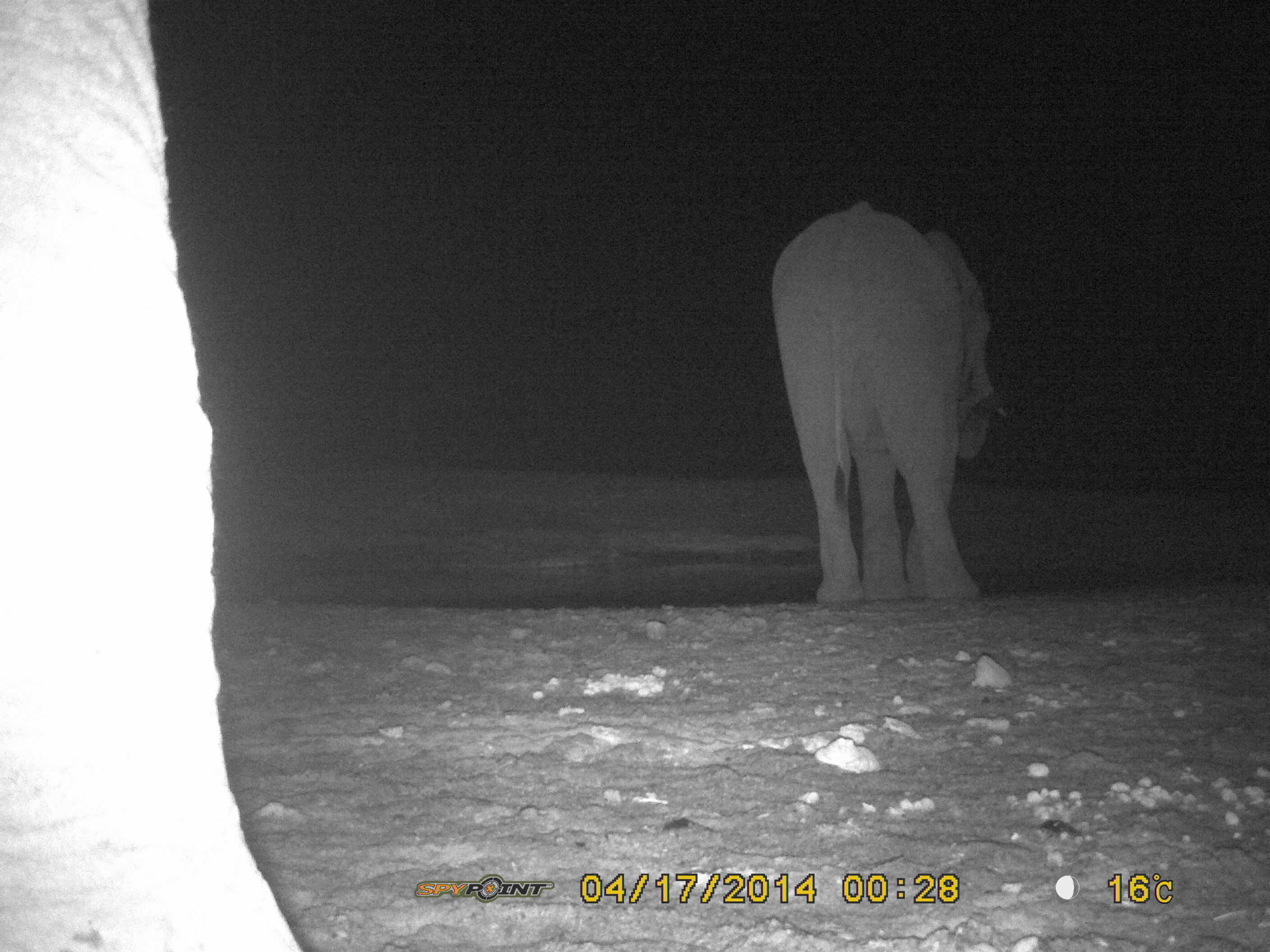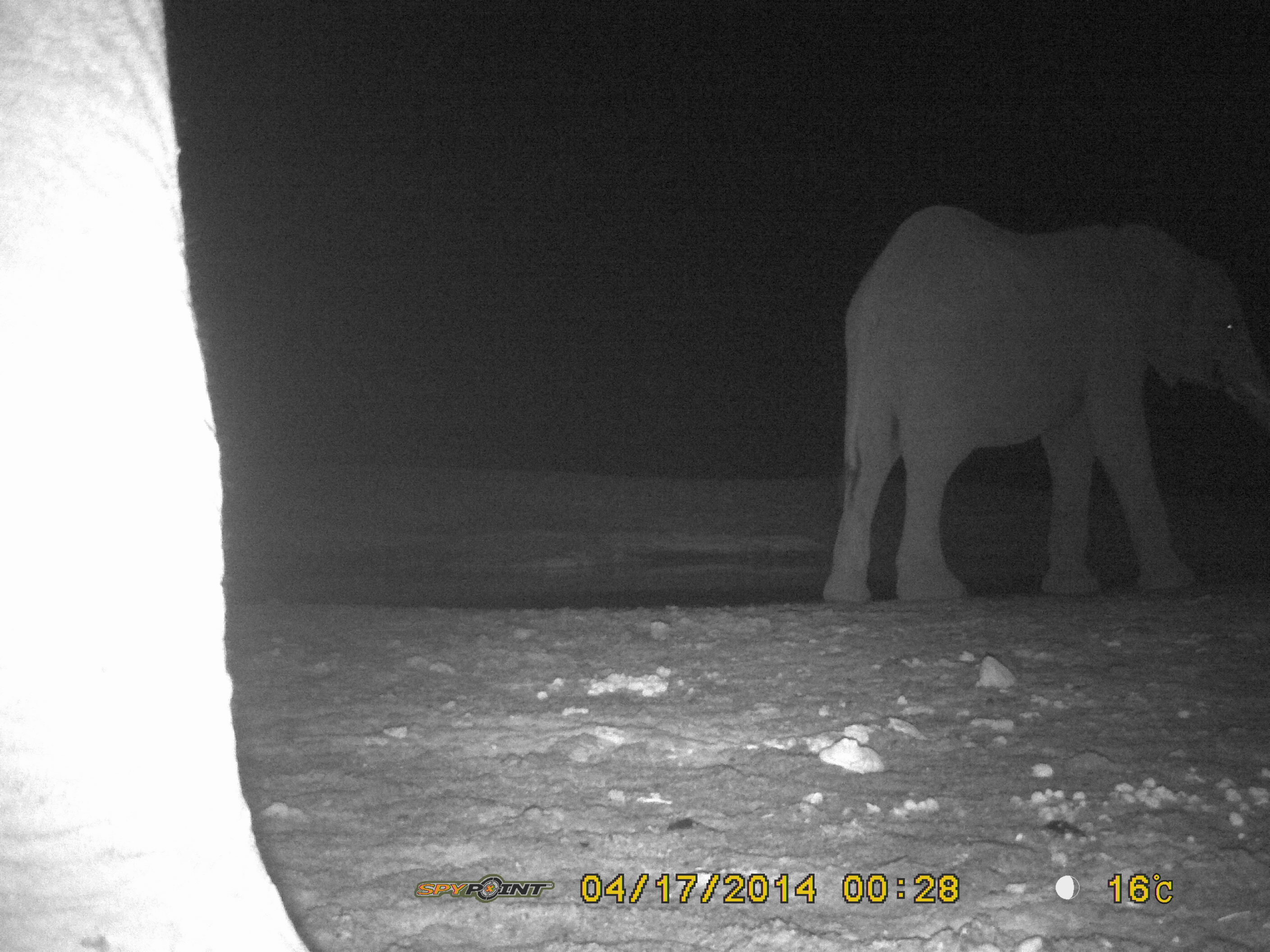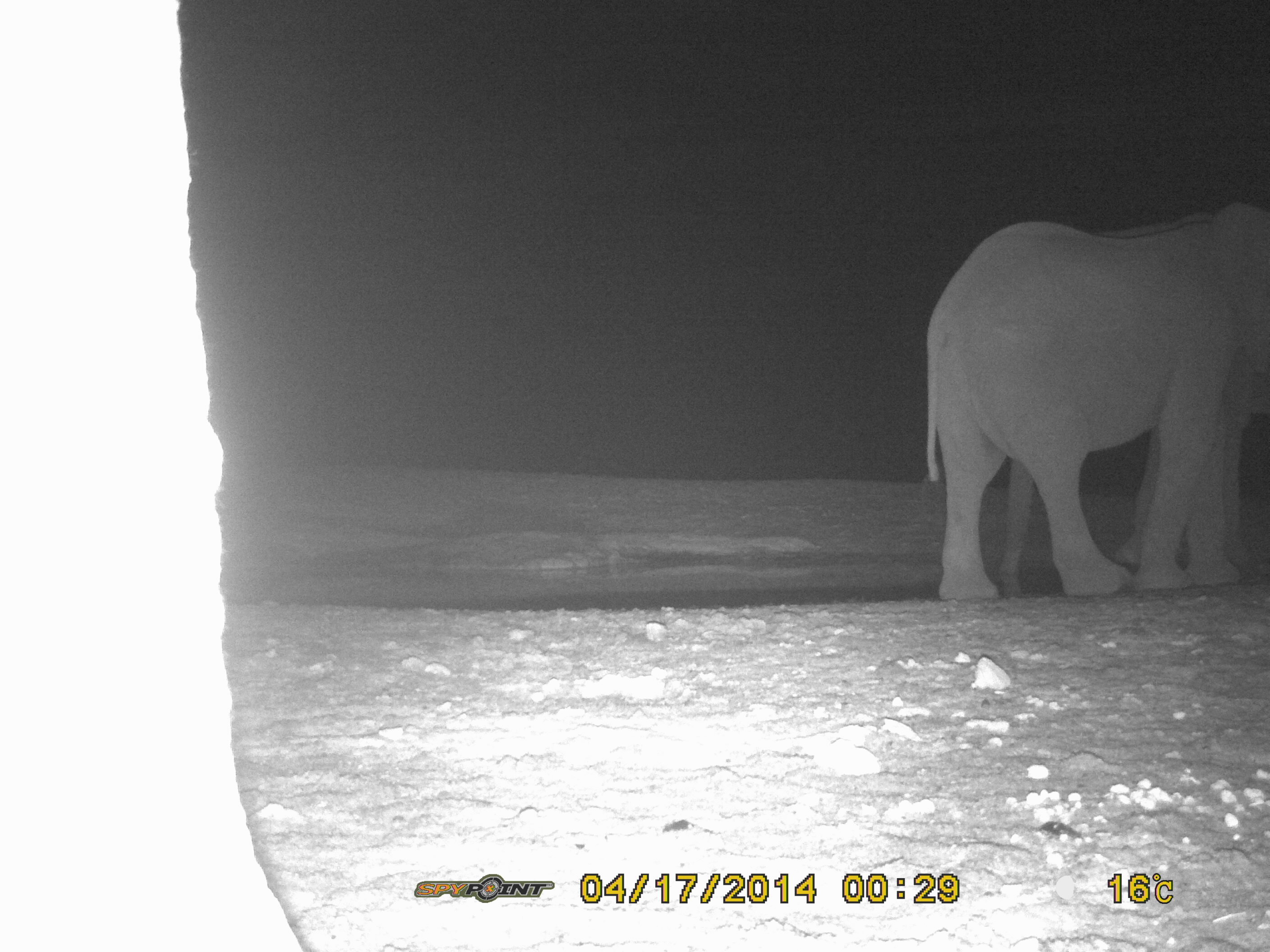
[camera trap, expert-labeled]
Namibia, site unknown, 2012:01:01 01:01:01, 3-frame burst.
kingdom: Animalia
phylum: Chordata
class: Mammalia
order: Proboscidea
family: Elephantidae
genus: Loxodonta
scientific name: Loxodonta africana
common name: african elephant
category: loxodanta africana